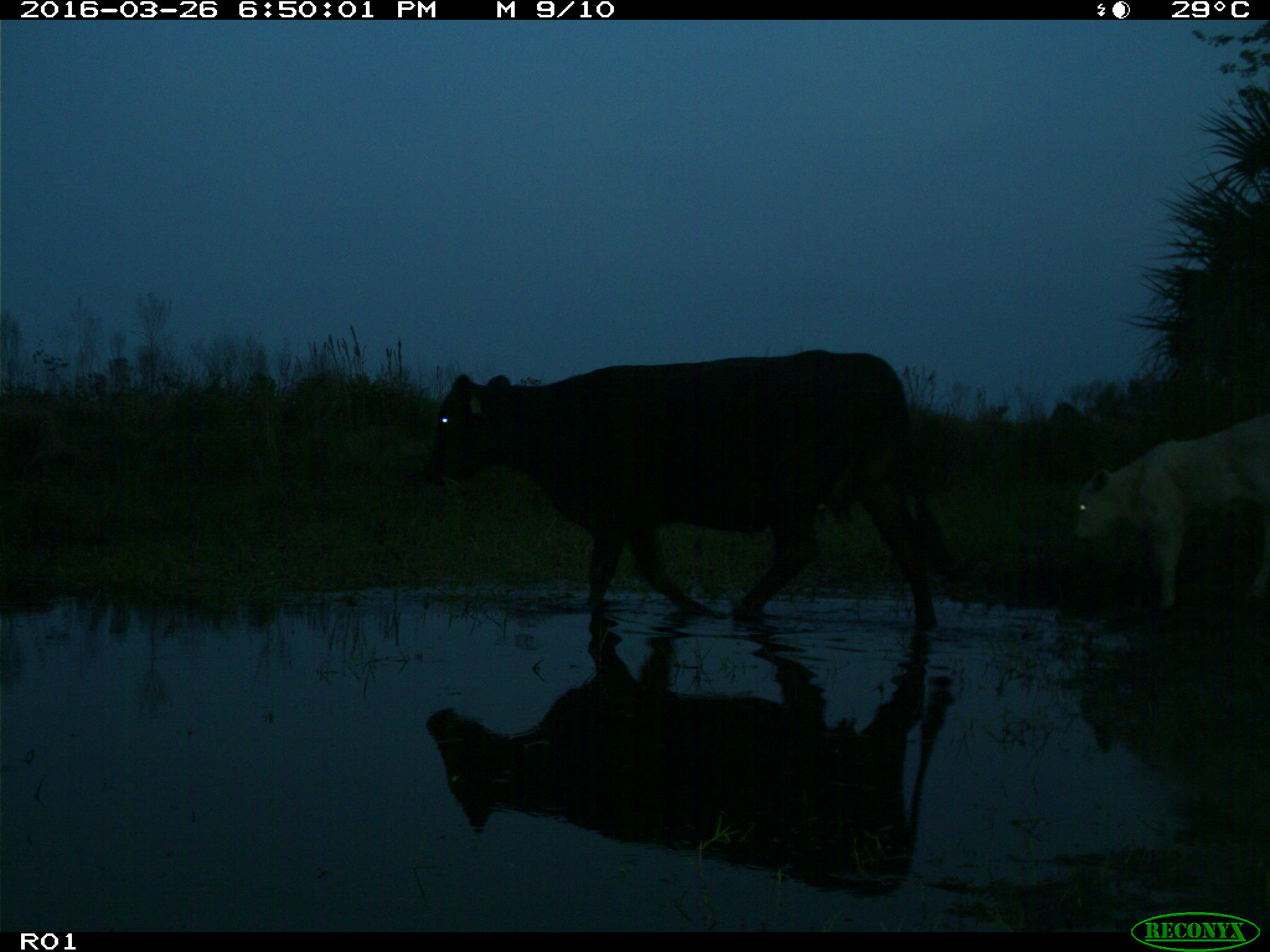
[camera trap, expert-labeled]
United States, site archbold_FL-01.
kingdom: Animalia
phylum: Chordata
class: Mammalia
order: Artiodactyla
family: Bovidae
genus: Bos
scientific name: Bos taurus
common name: domestic cow